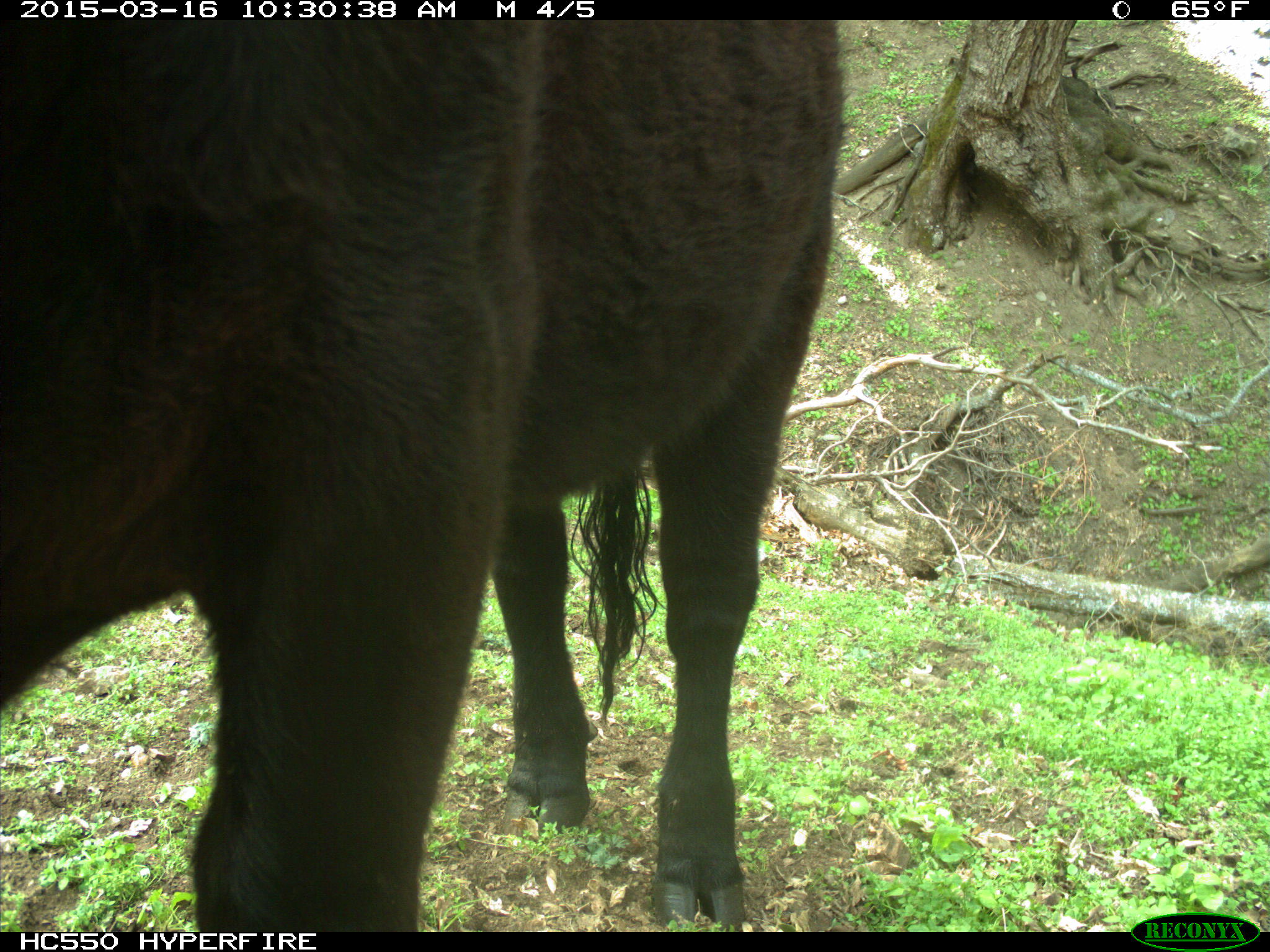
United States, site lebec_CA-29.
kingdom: Animalia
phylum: Chordata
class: Mammalia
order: Artiodactyla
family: Bovidae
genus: Bos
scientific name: Bos taurus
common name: domestic cow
Bos taurus (domestic cow).